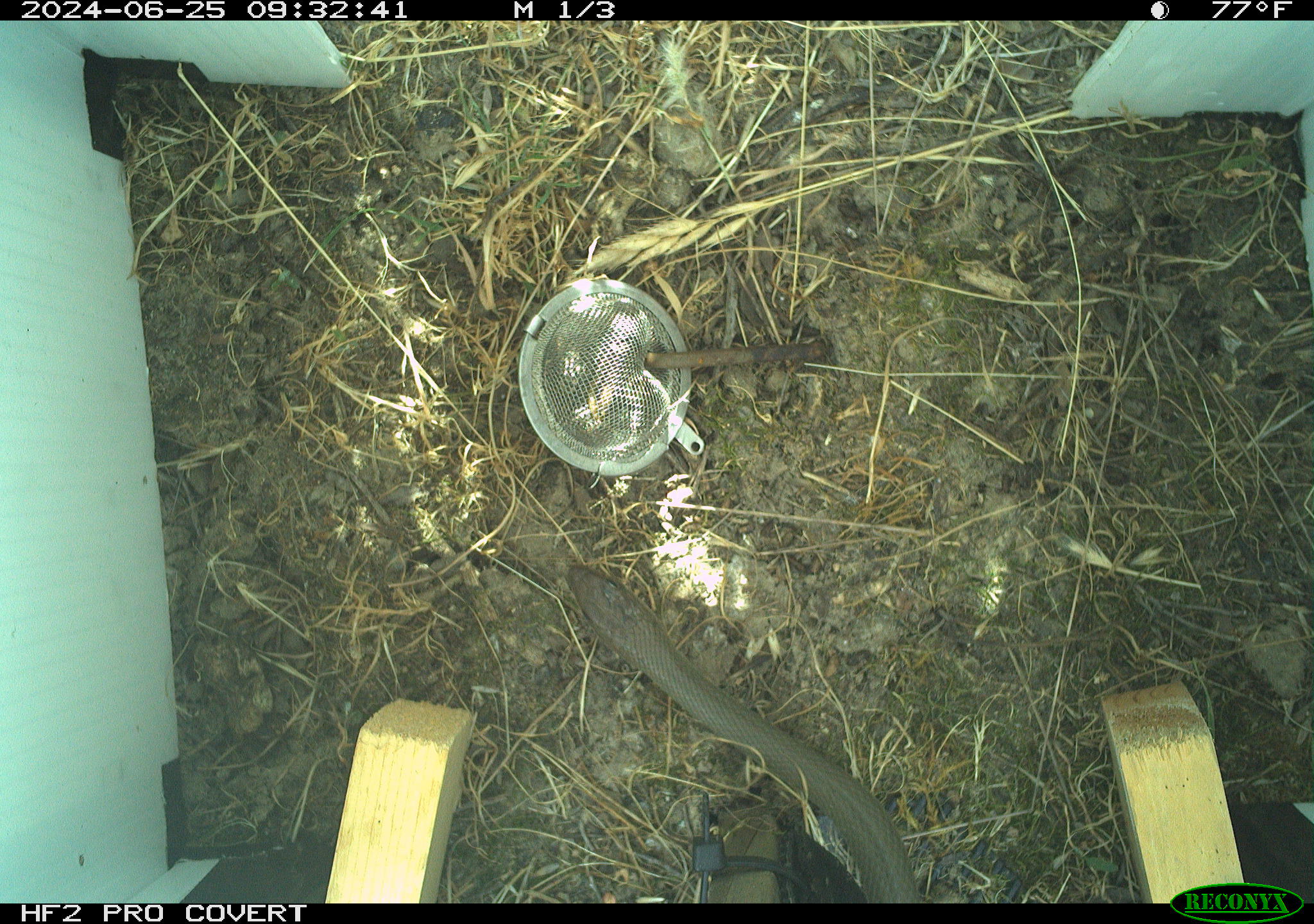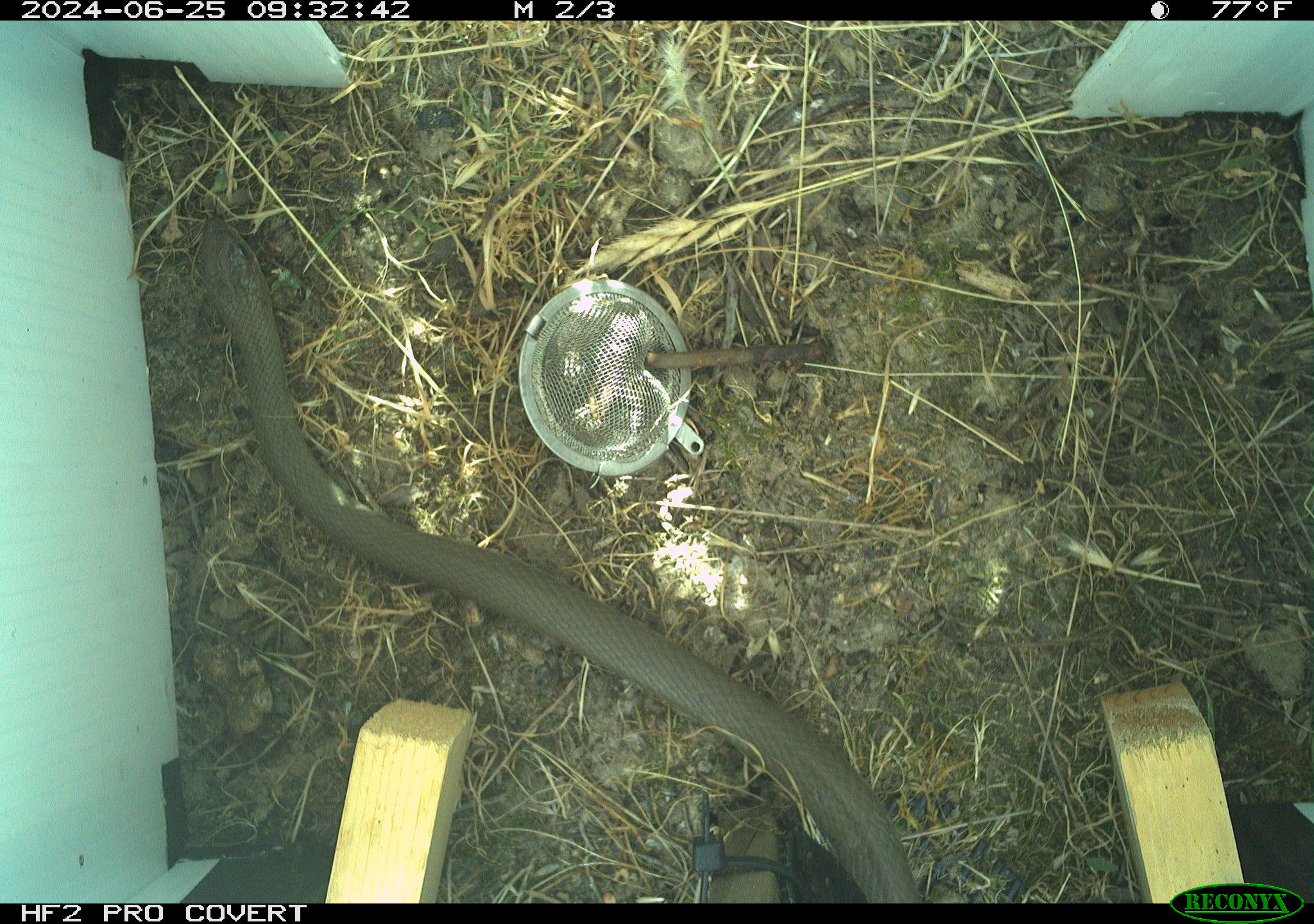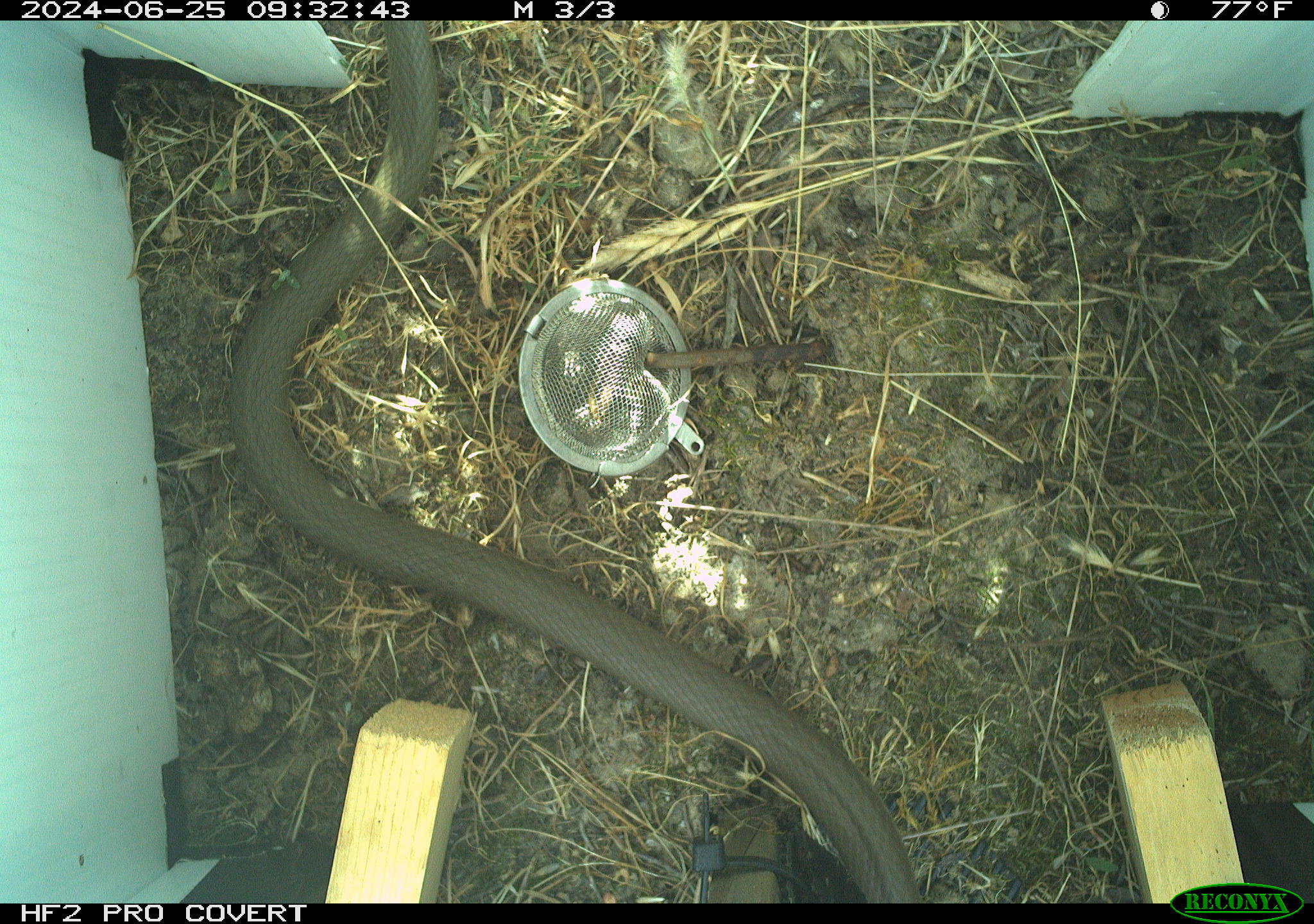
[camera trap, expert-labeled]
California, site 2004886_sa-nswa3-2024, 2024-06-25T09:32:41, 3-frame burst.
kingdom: Animalia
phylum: Chordata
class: Reptilia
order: Squamata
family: Colubridae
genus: Coluber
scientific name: Coluber constrictor mormon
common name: western yellow-bellied racer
Western yellow-bellied racer (Coluber constrictor mormon).